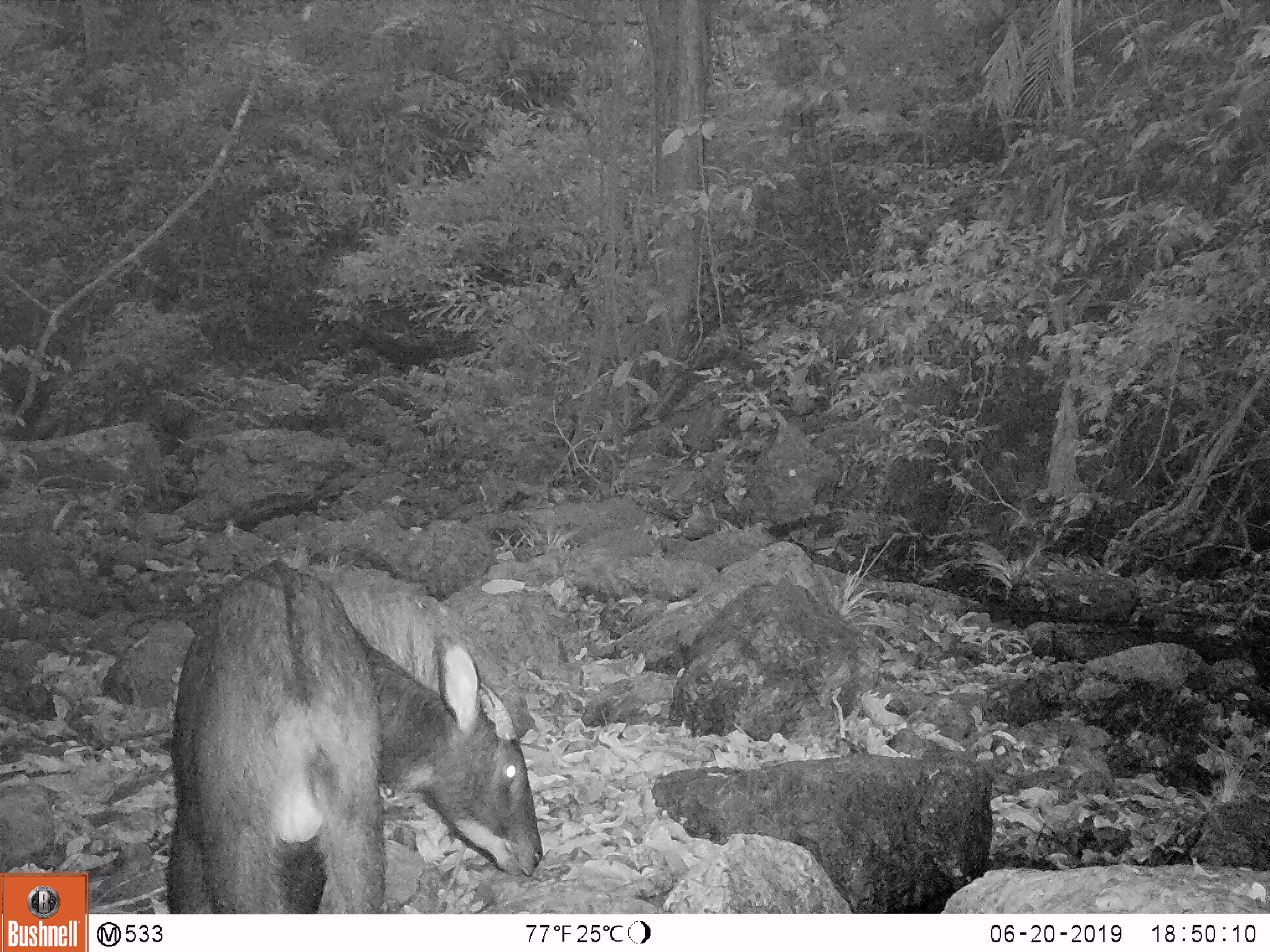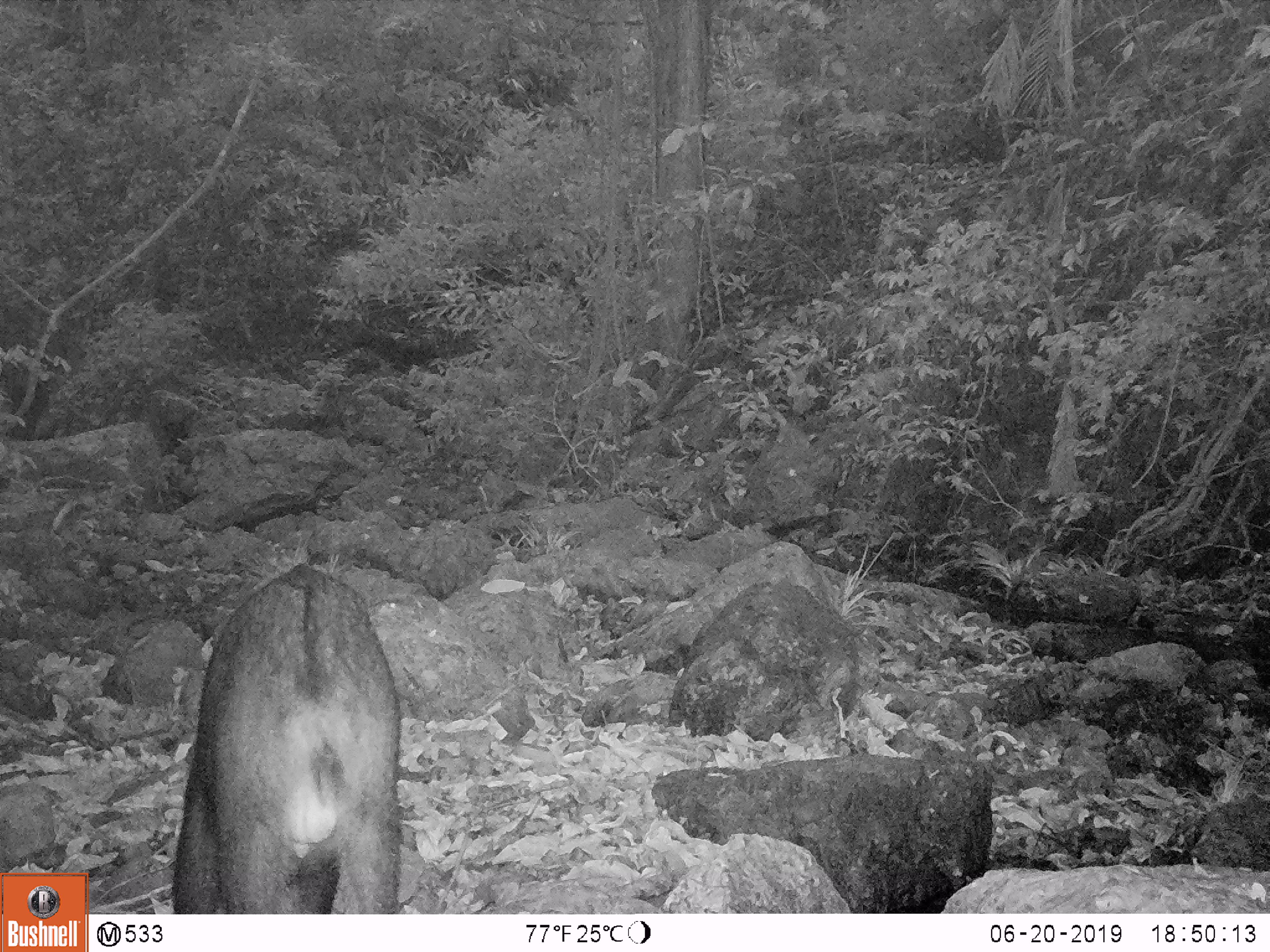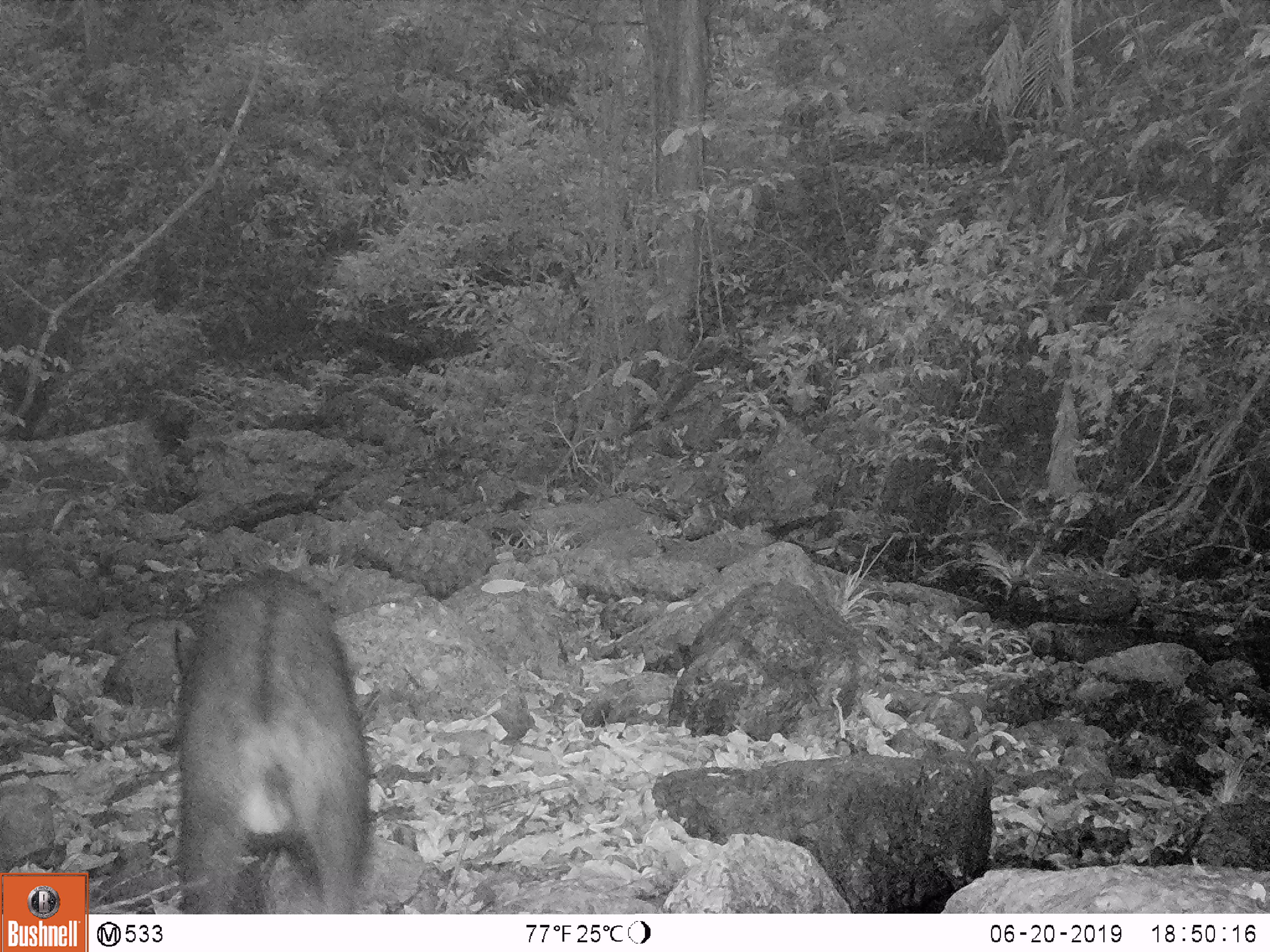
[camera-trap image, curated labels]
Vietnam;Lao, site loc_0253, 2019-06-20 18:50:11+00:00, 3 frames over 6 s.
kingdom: Animalia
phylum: Chordata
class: Mammalia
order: Artiodactyla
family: Bovidae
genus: Capricornis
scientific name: Capricornis sumatraensis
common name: chinese serow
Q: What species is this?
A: Chinese serow (Capricornis sumatraensis).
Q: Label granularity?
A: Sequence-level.